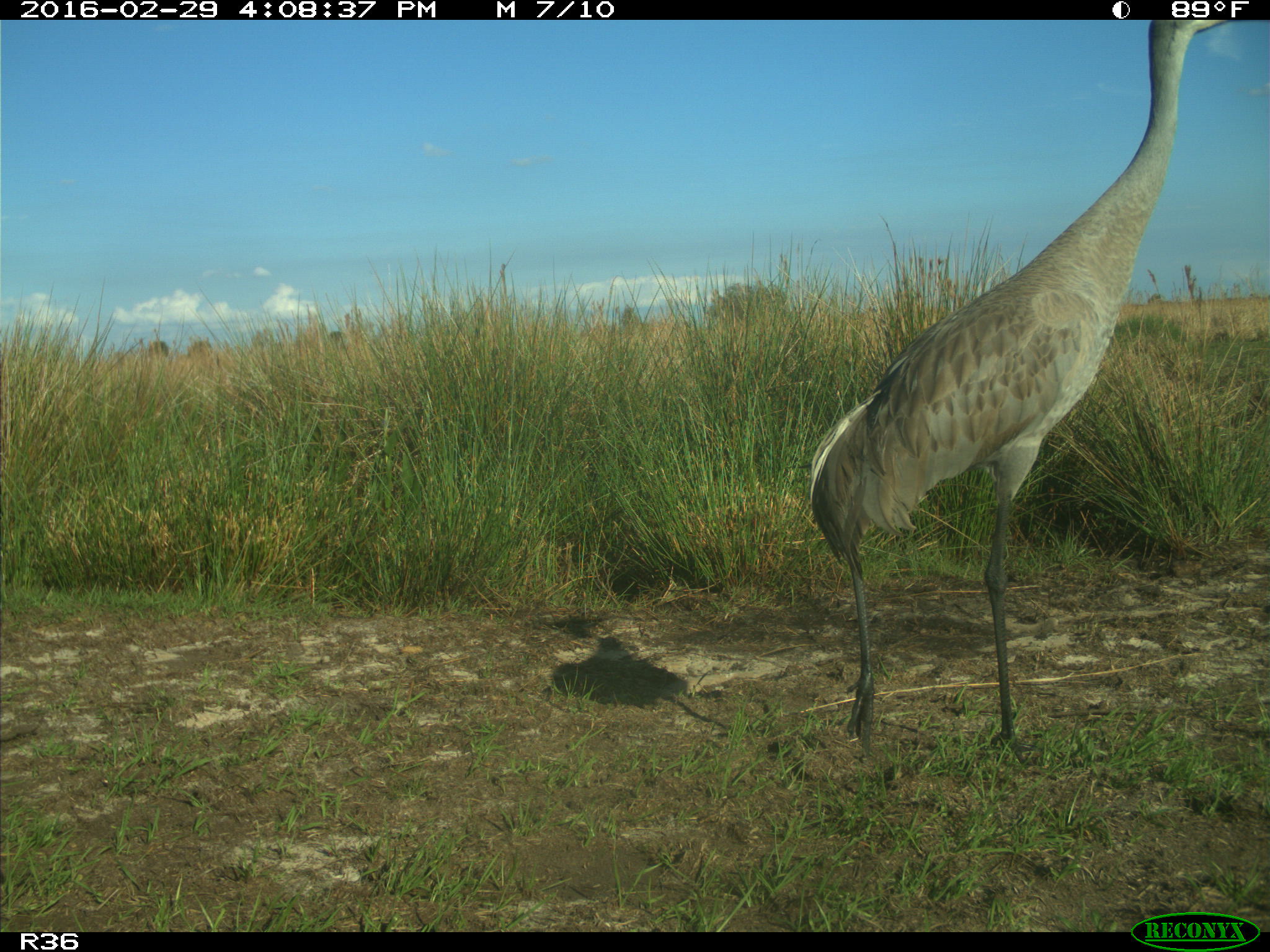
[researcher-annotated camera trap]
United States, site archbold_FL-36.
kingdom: Animalia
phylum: Chordata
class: Aves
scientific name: Aves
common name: birds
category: unidentified bird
Unidentified bird (birds) (Aves).